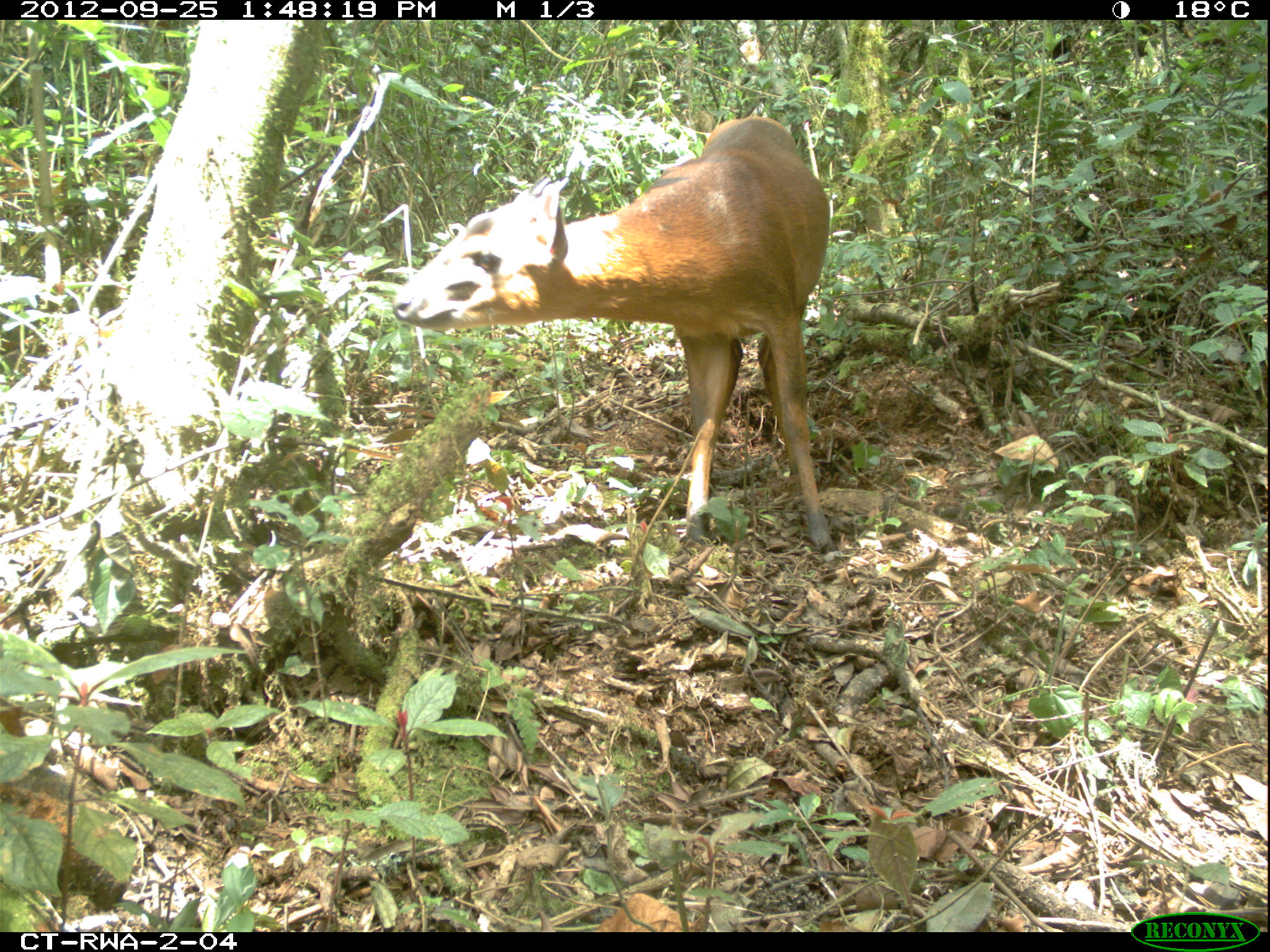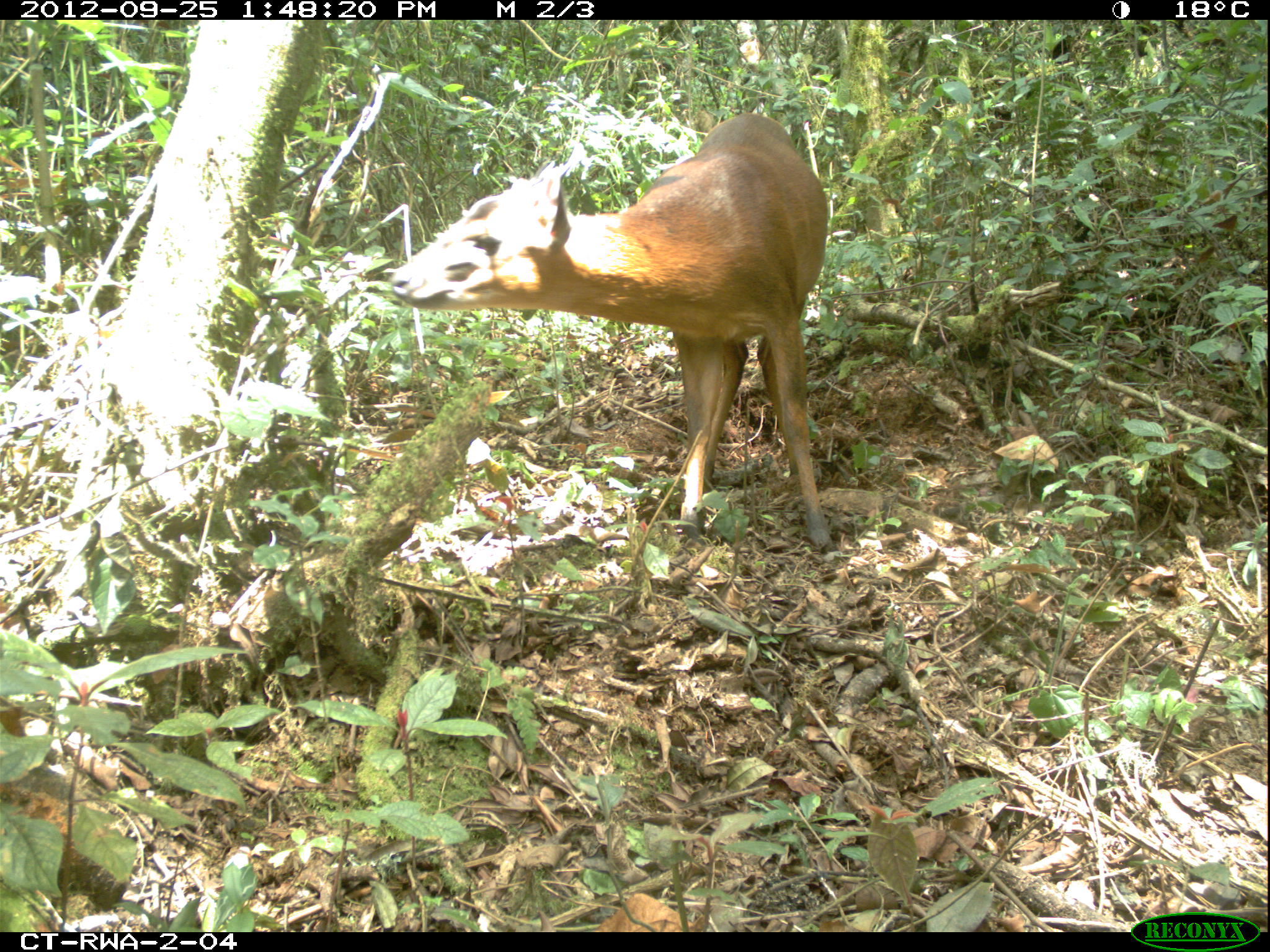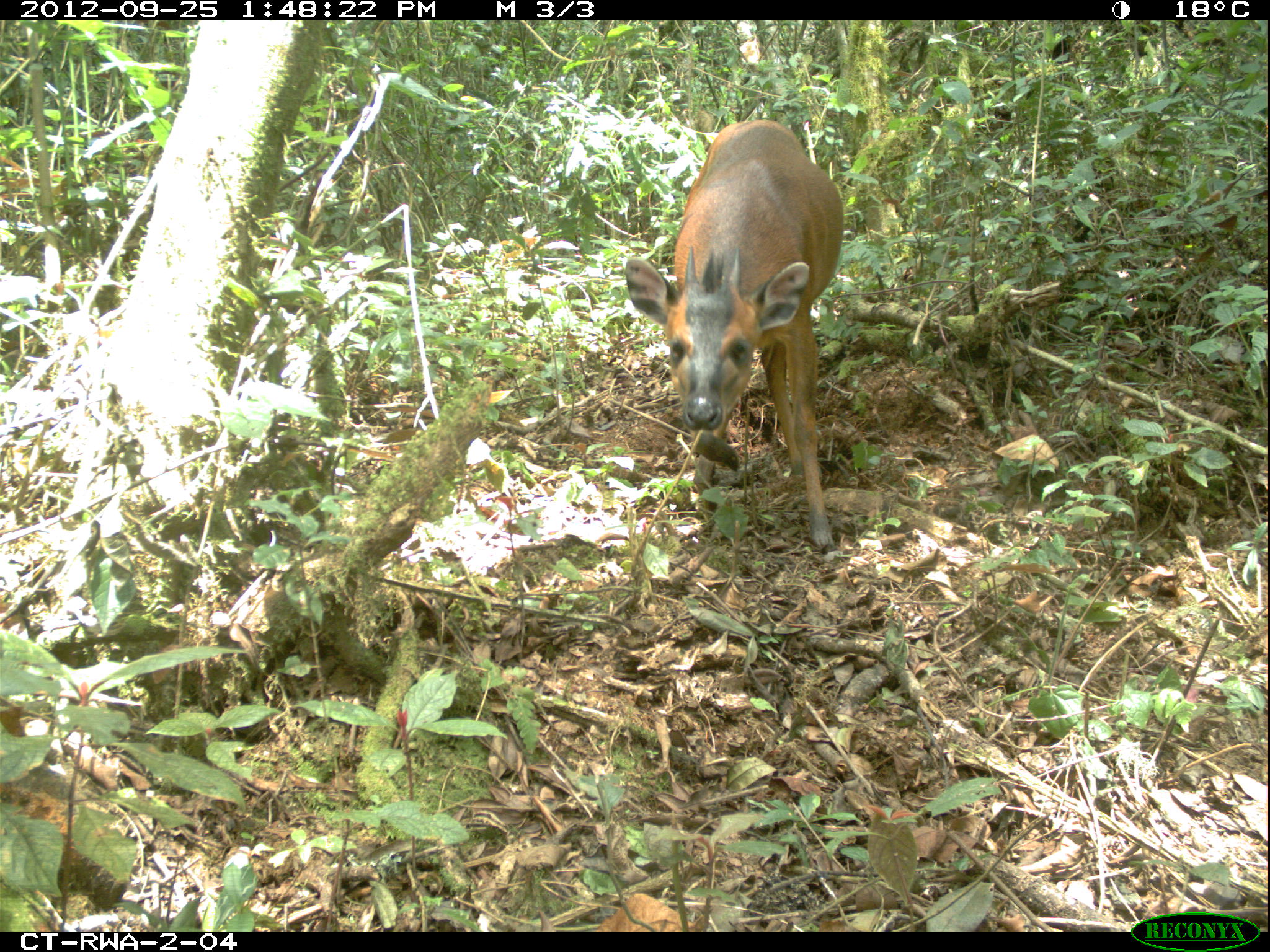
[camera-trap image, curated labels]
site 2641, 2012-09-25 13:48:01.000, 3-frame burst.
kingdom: Animalia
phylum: Chordata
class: Mammalia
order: Artiodactyla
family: Bovidae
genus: Cephalophus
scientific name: Cephalophus nigrifrons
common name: black-fronted duiker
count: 1